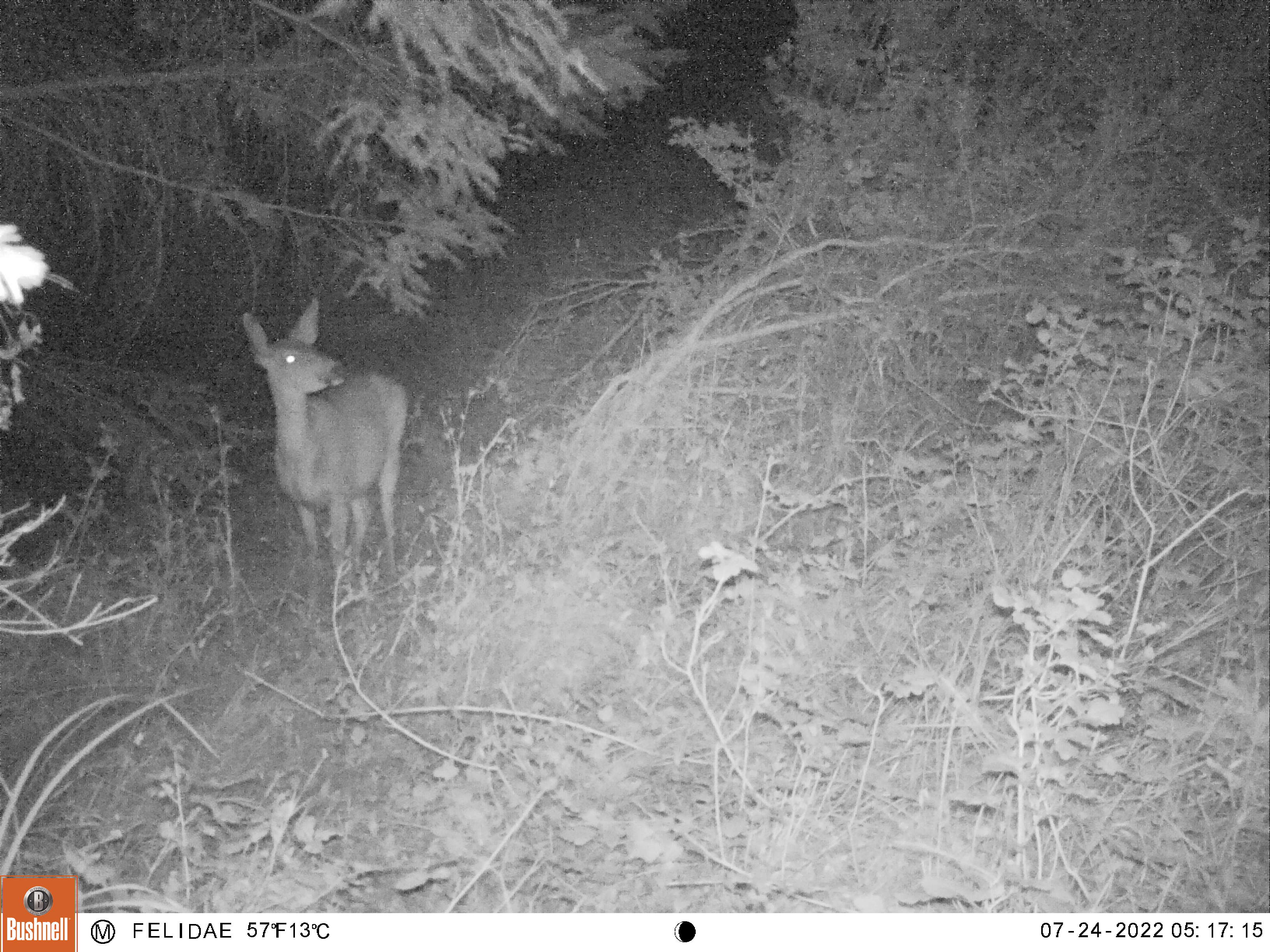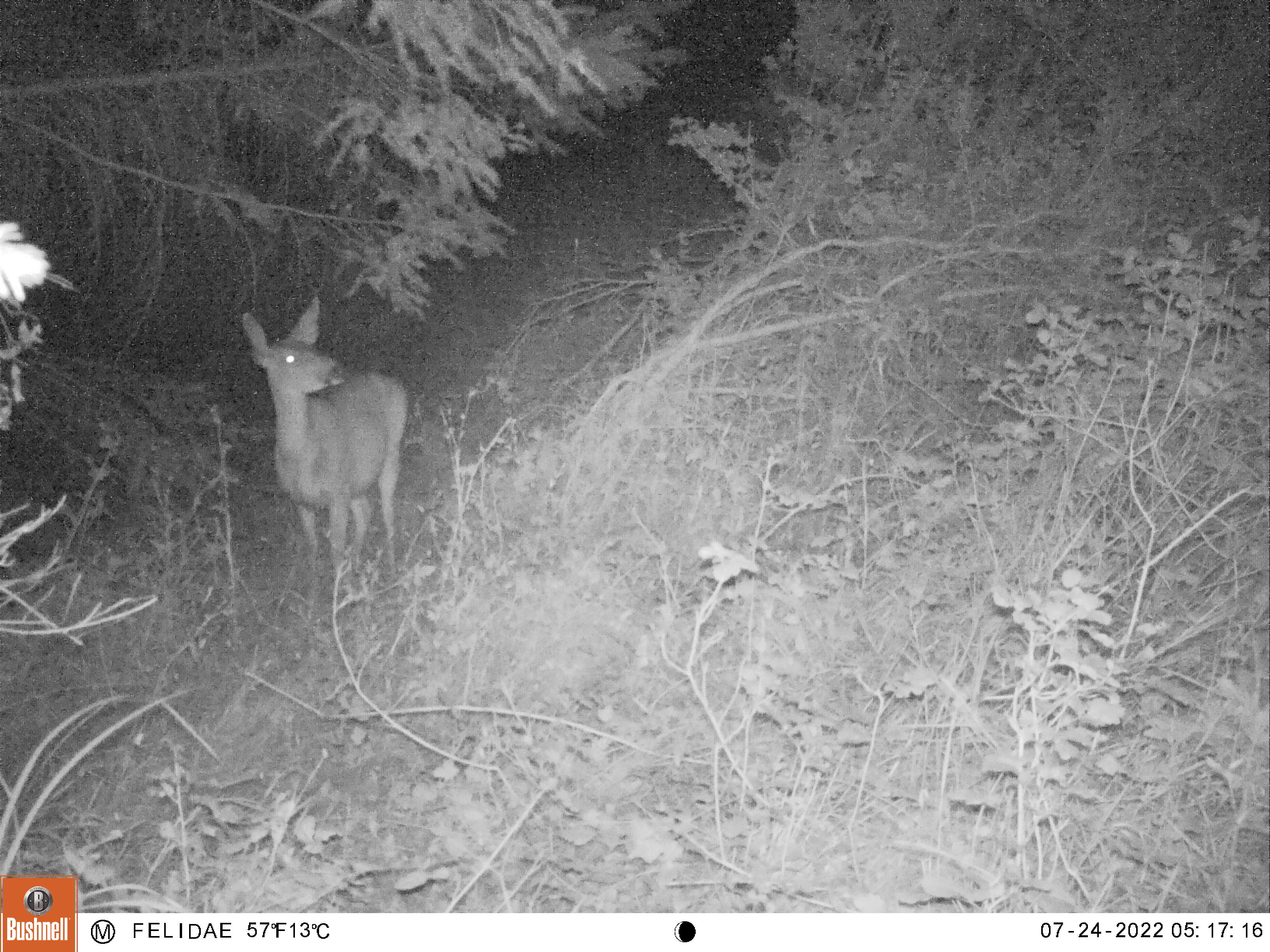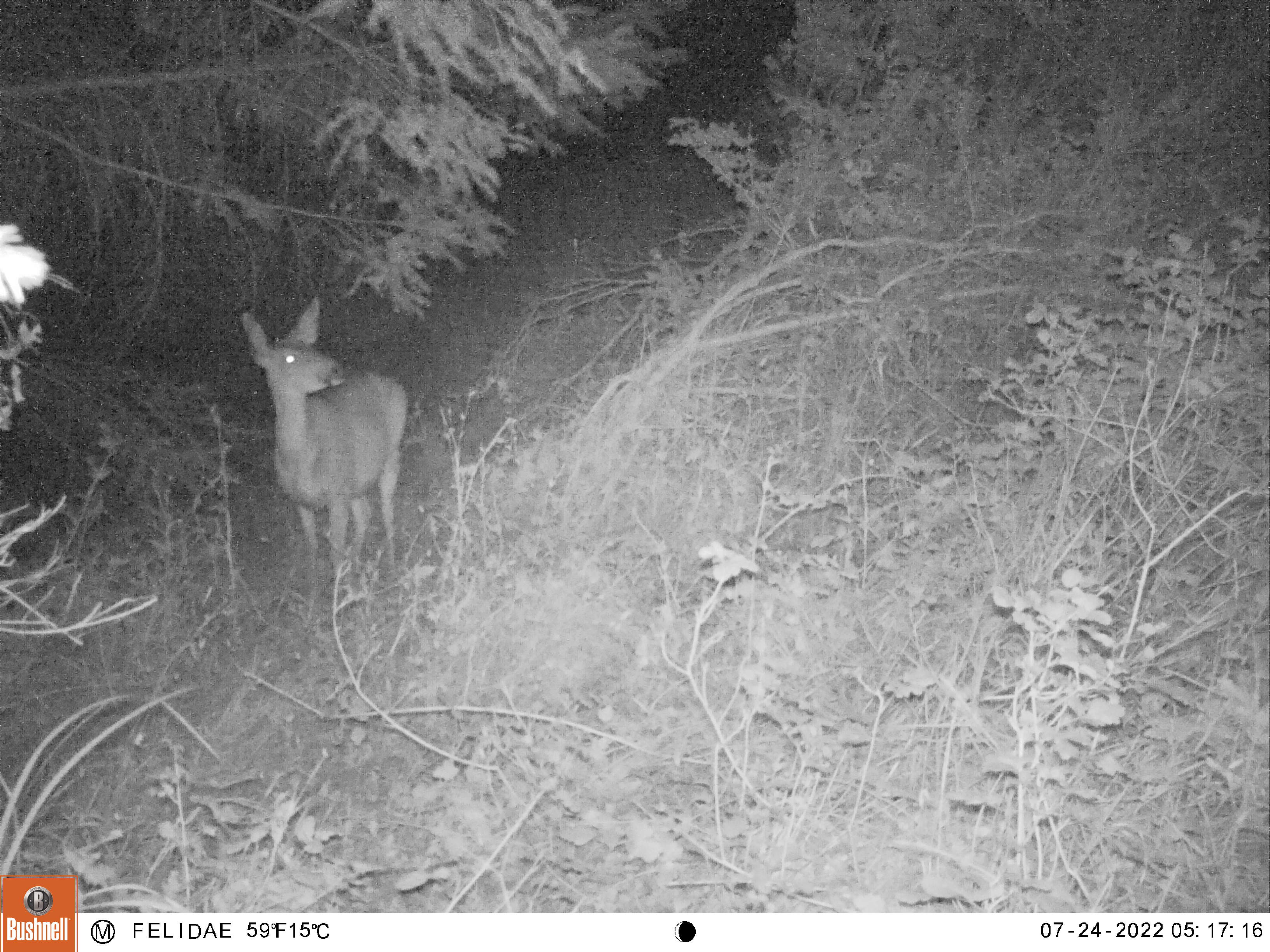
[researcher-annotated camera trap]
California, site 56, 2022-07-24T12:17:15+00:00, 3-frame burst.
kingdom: Animalia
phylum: Chordata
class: Mammalia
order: Artiodactyla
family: Cervidae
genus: Odocoileus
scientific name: Odocoileus hemionus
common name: mule deer